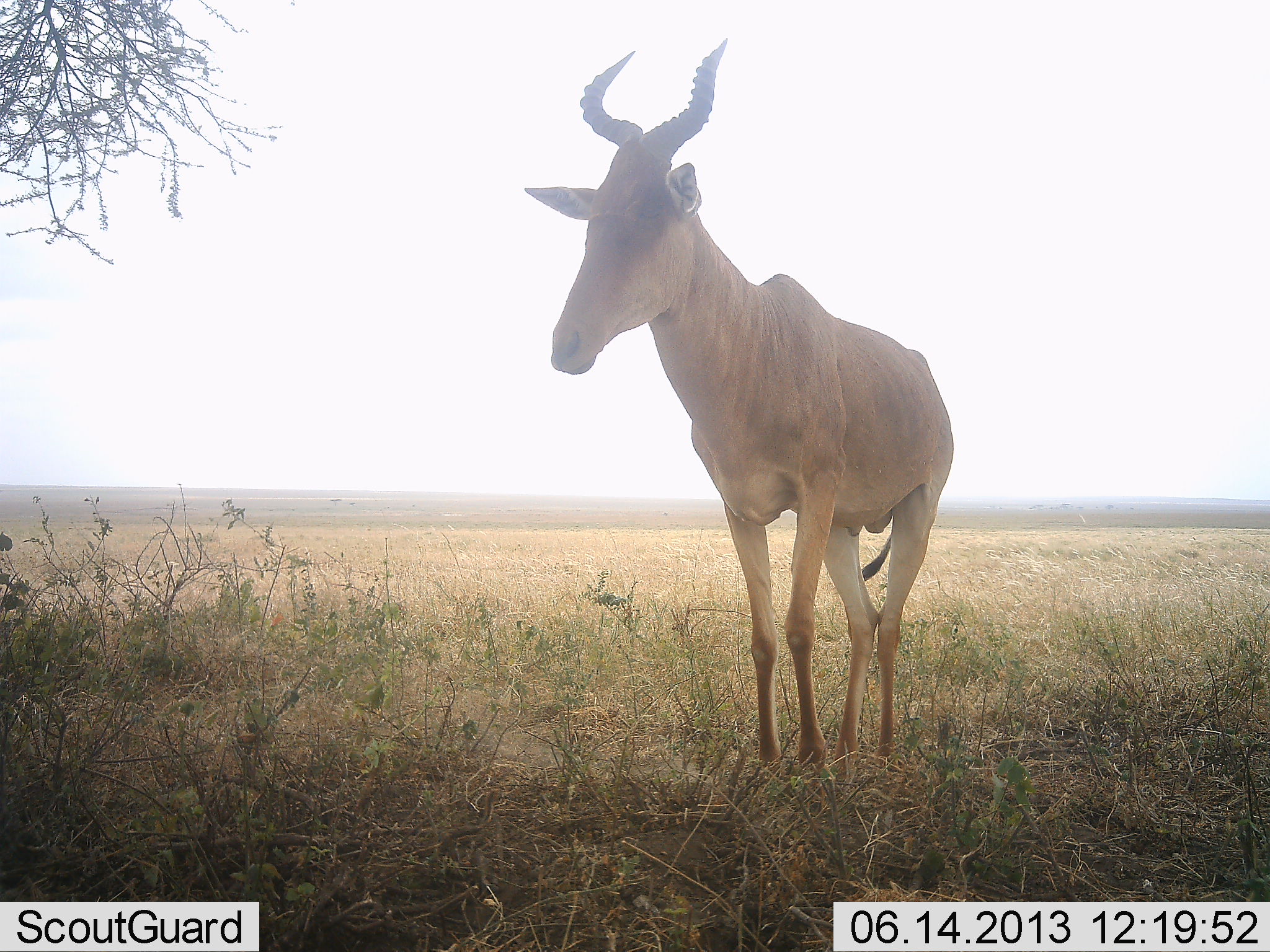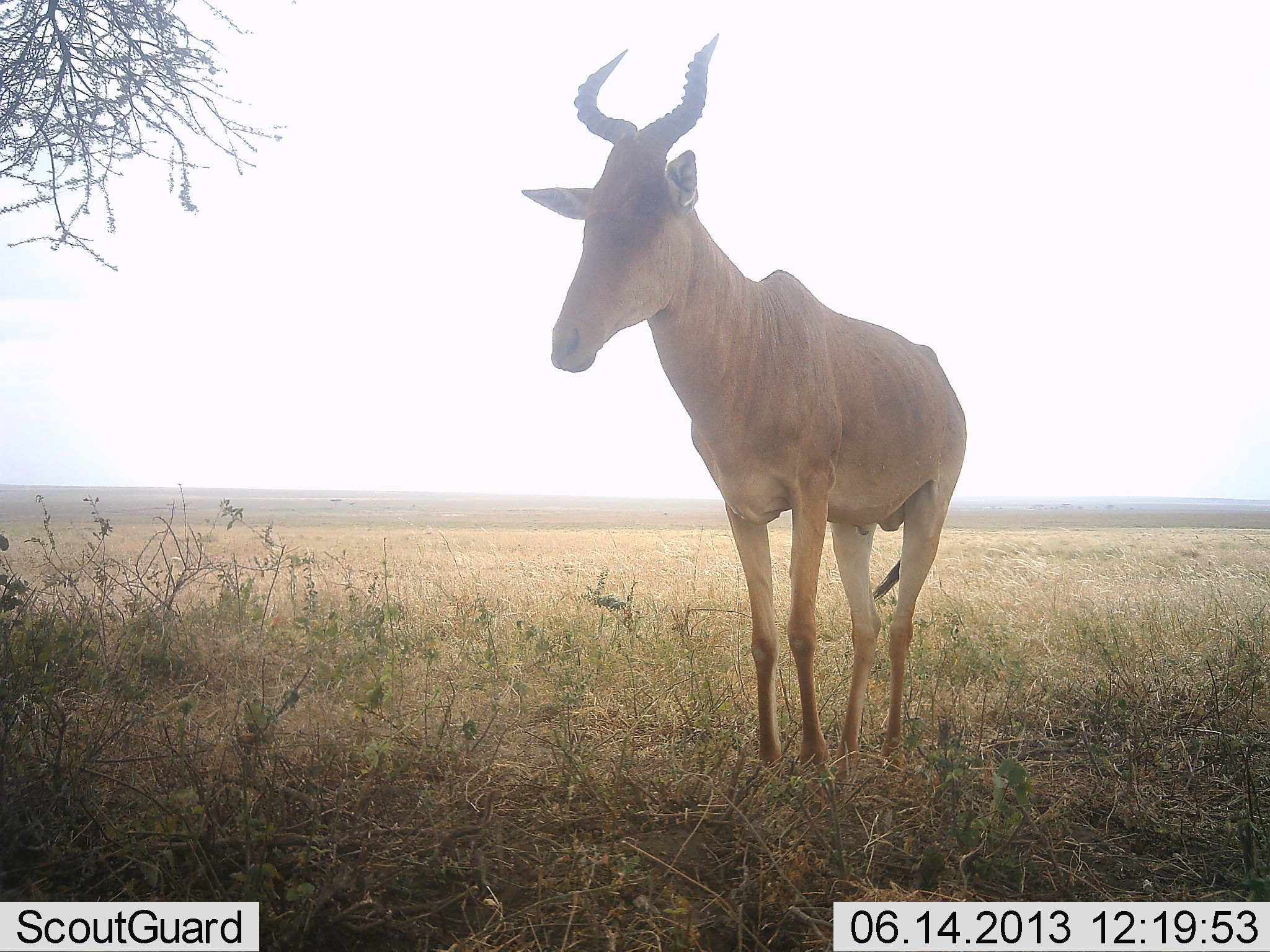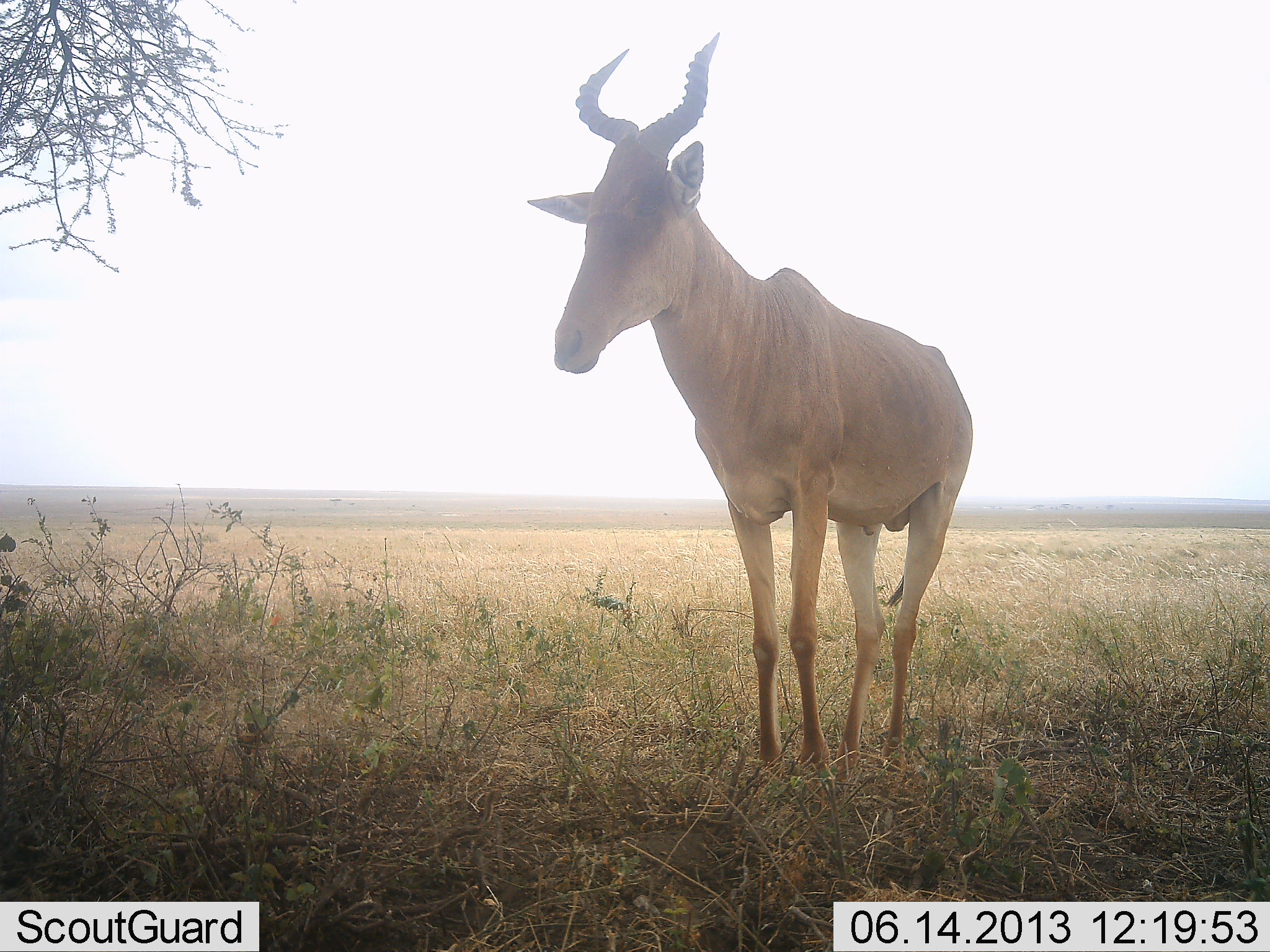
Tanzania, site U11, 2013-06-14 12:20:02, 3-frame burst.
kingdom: Animalia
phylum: Chordata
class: Mammalia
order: Artiodactyla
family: Bovidae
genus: Alcelaphus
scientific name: Alcelaphus buselaphus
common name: hartebeest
Hartebeest (Alcelaphus buselaphus), count 1. Behavior (volunteer vote fractions): standing 100%, resting 0%, moving 0%, interacting 0%. Young present (vote fraction): 0%. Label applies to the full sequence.